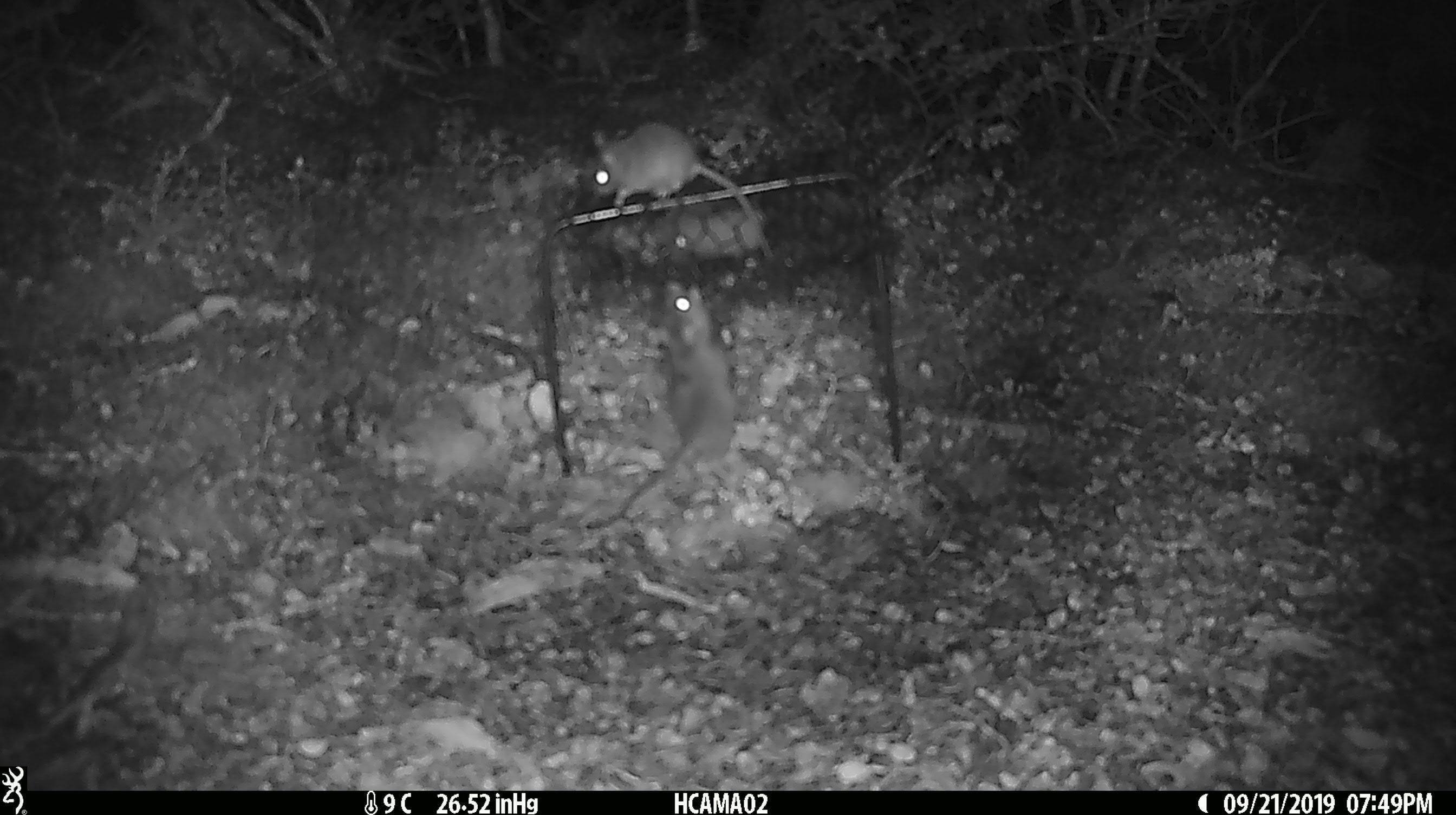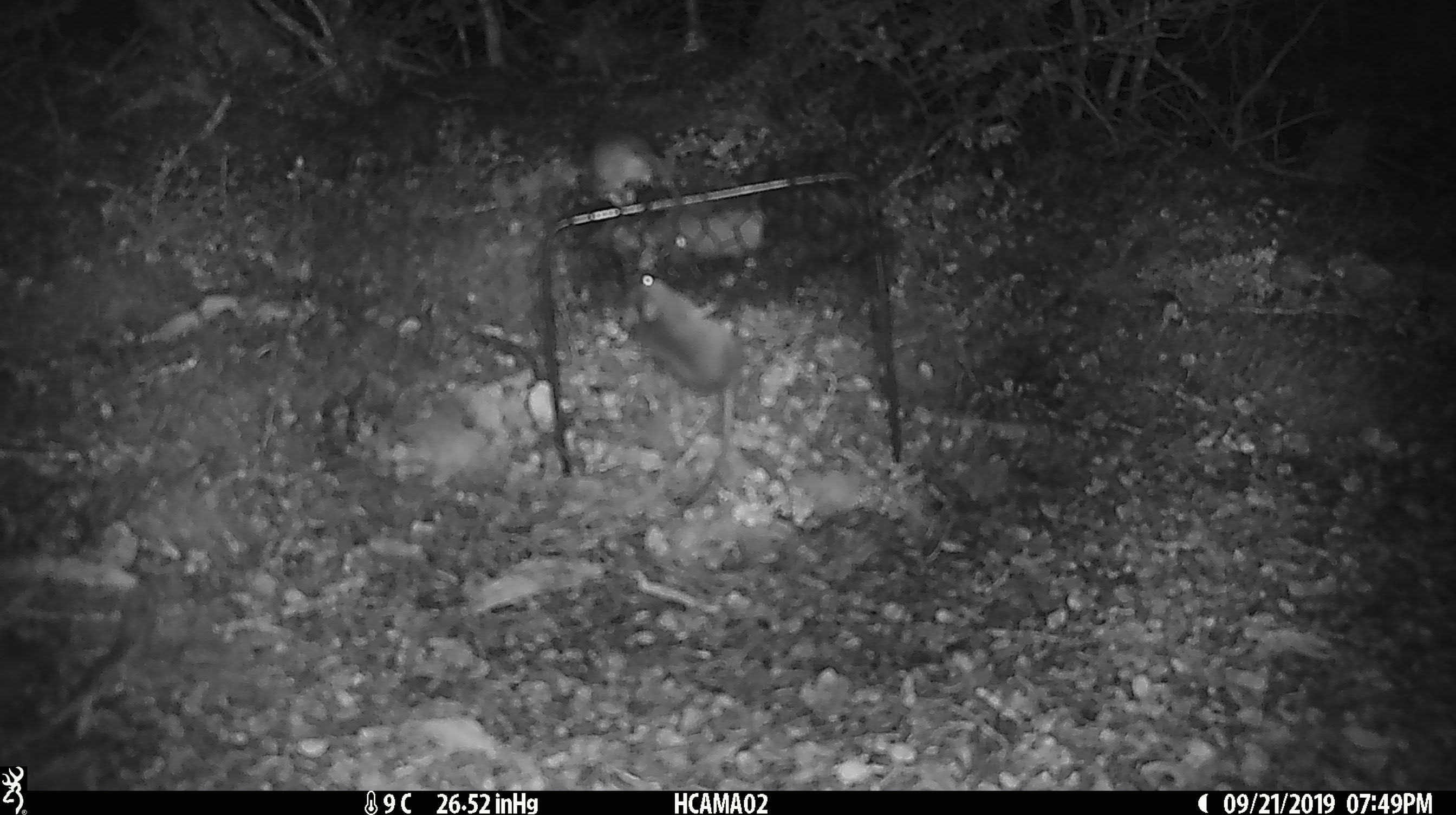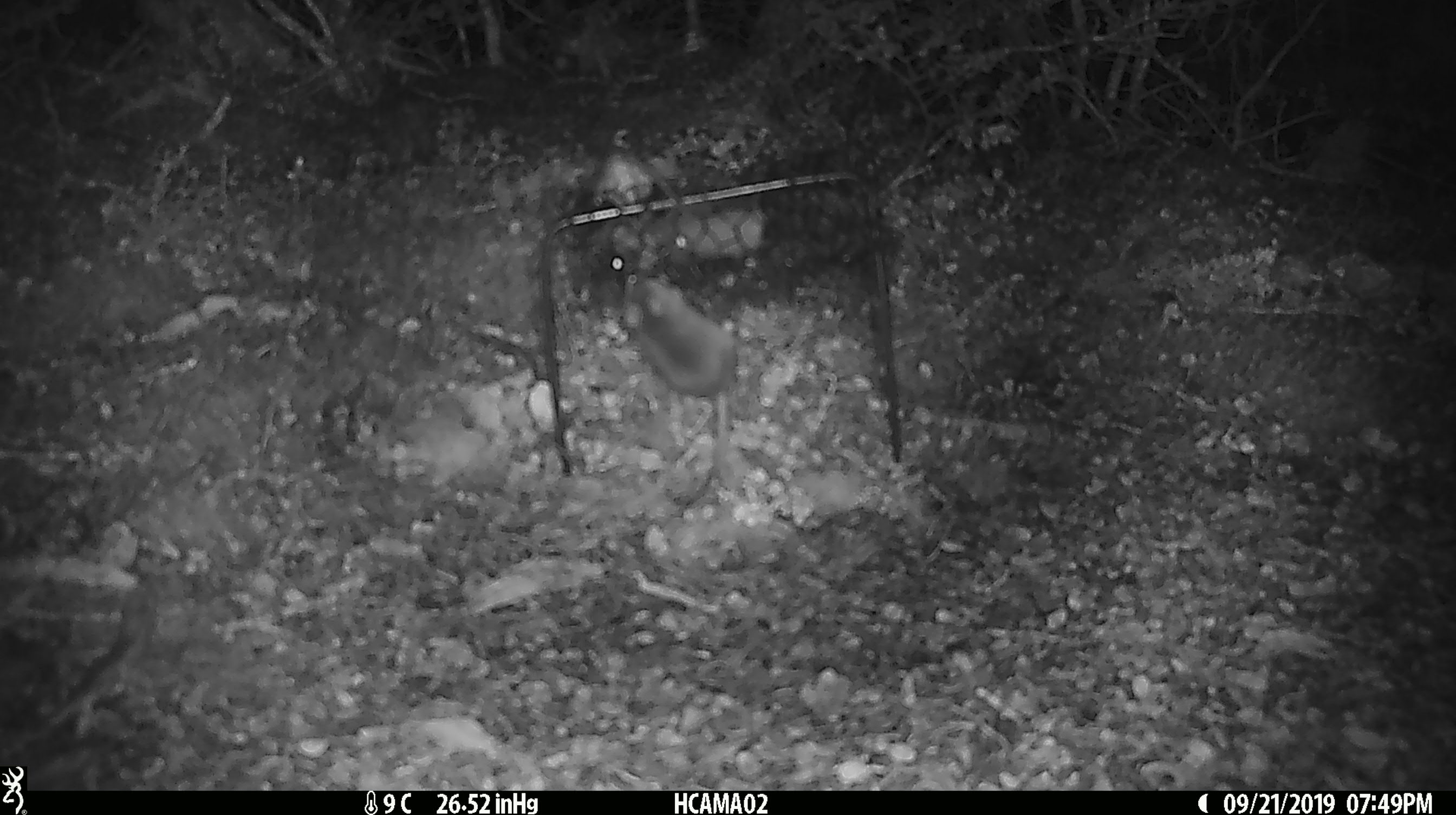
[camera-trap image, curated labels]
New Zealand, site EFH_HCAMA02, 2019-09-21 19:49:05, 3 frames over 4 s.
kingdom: Animalia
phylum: Chordata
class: Mammalia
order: Rodentia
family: Muridae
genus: Rattus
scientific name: Rattus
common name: rat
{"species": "rat (Rattus)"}